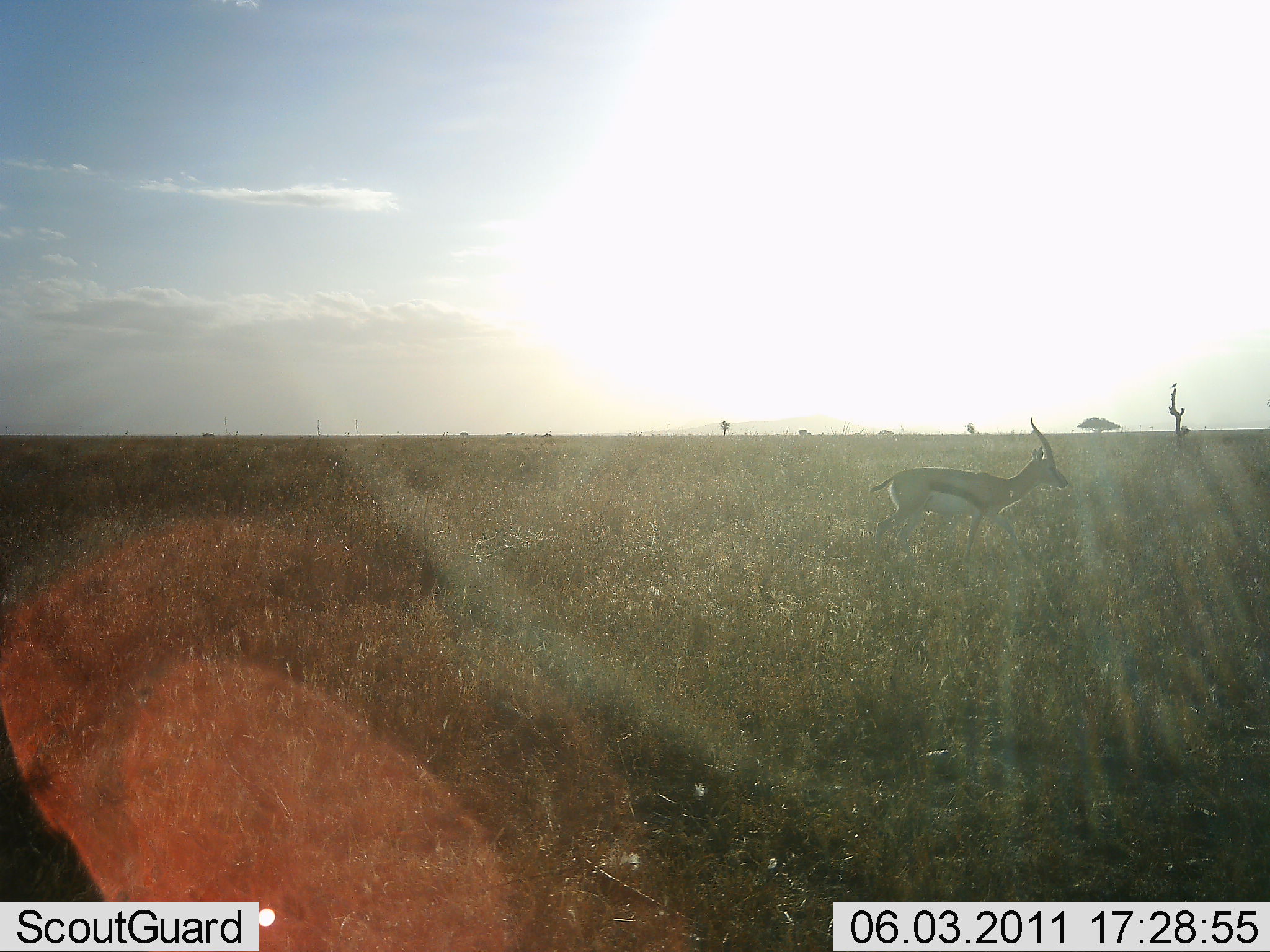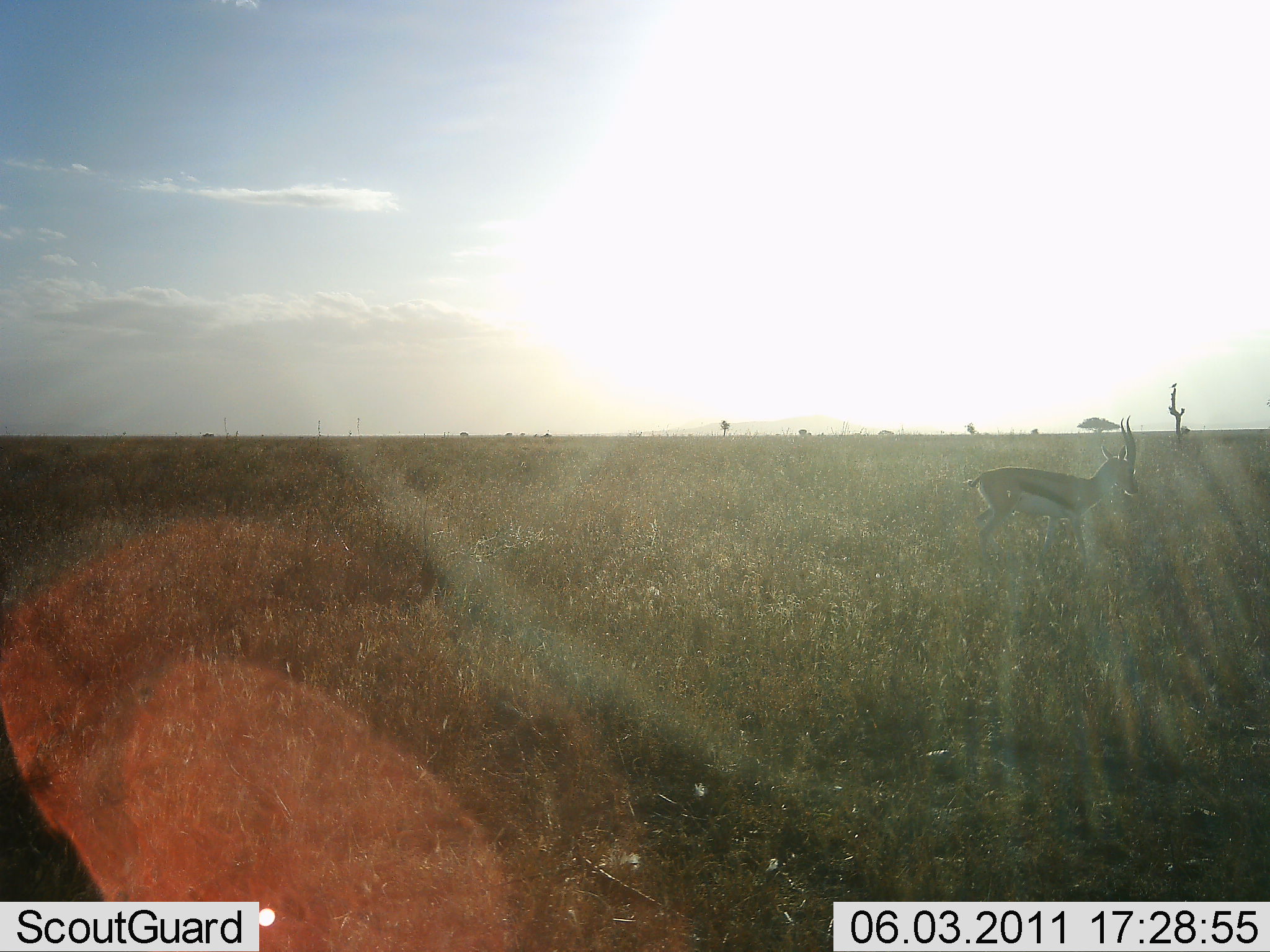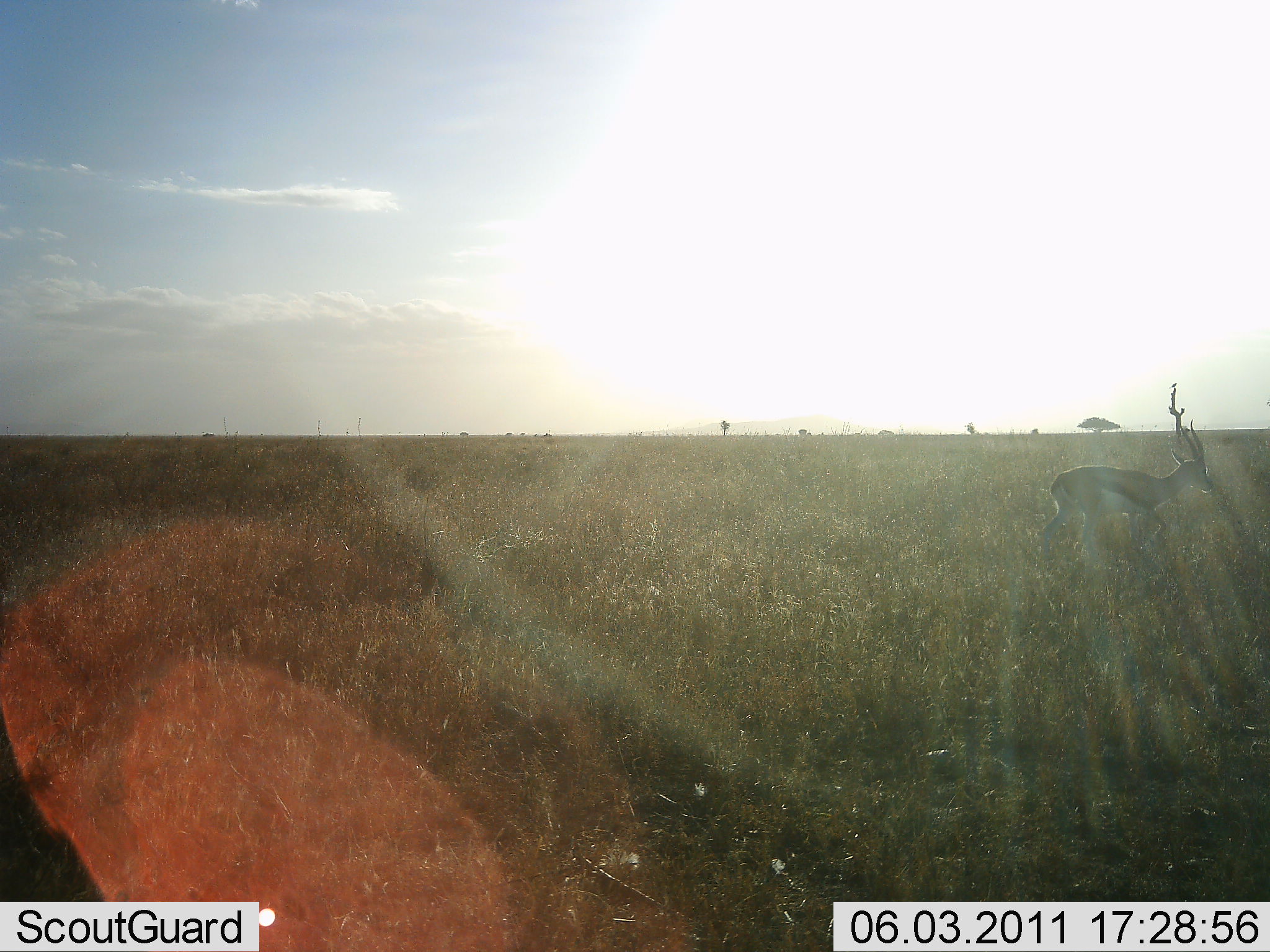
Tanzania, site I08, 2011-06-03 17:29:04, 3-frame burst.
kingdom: Animalia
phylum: Chordata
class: Mammalia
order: Artiodactyla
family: Bovidae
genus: Eudorcas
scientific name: Eudorcas thomsonii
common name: thomson's gazelle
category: gazellethomsons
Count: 1.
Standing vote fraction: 7%.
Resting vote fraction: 0%.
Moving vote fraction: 100%.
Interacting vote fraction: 0%.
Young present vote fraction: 0%.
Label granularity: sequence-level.